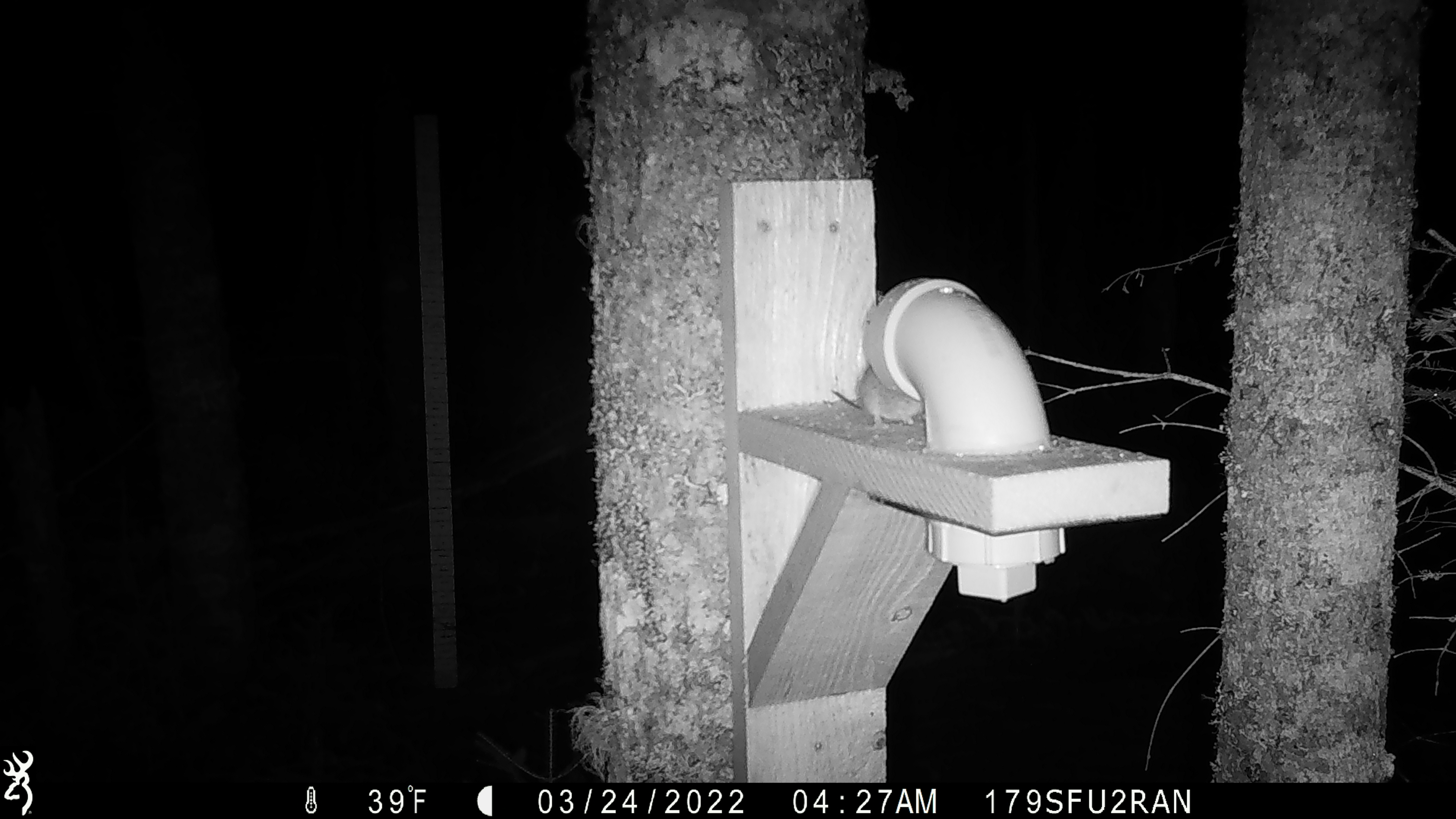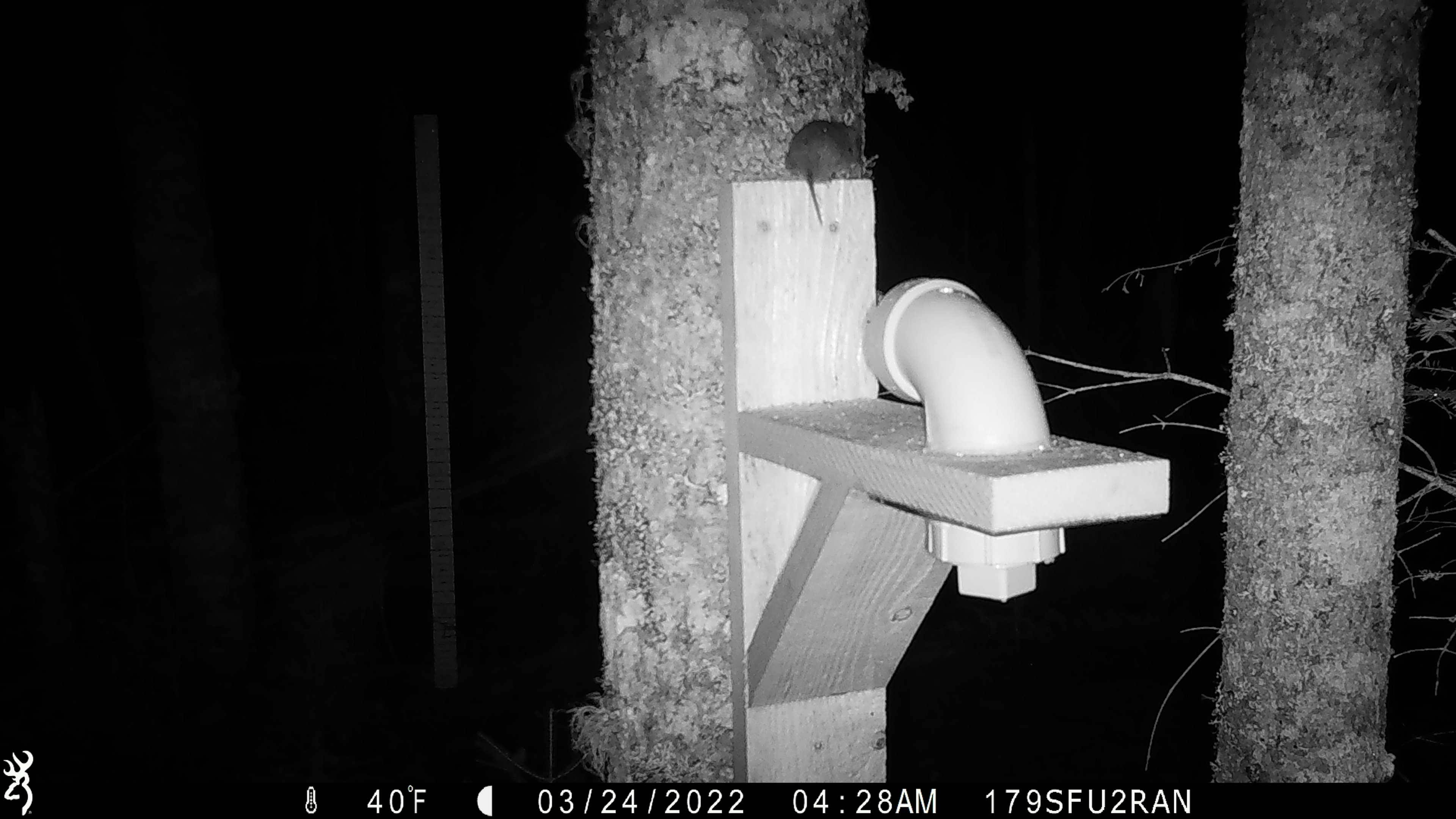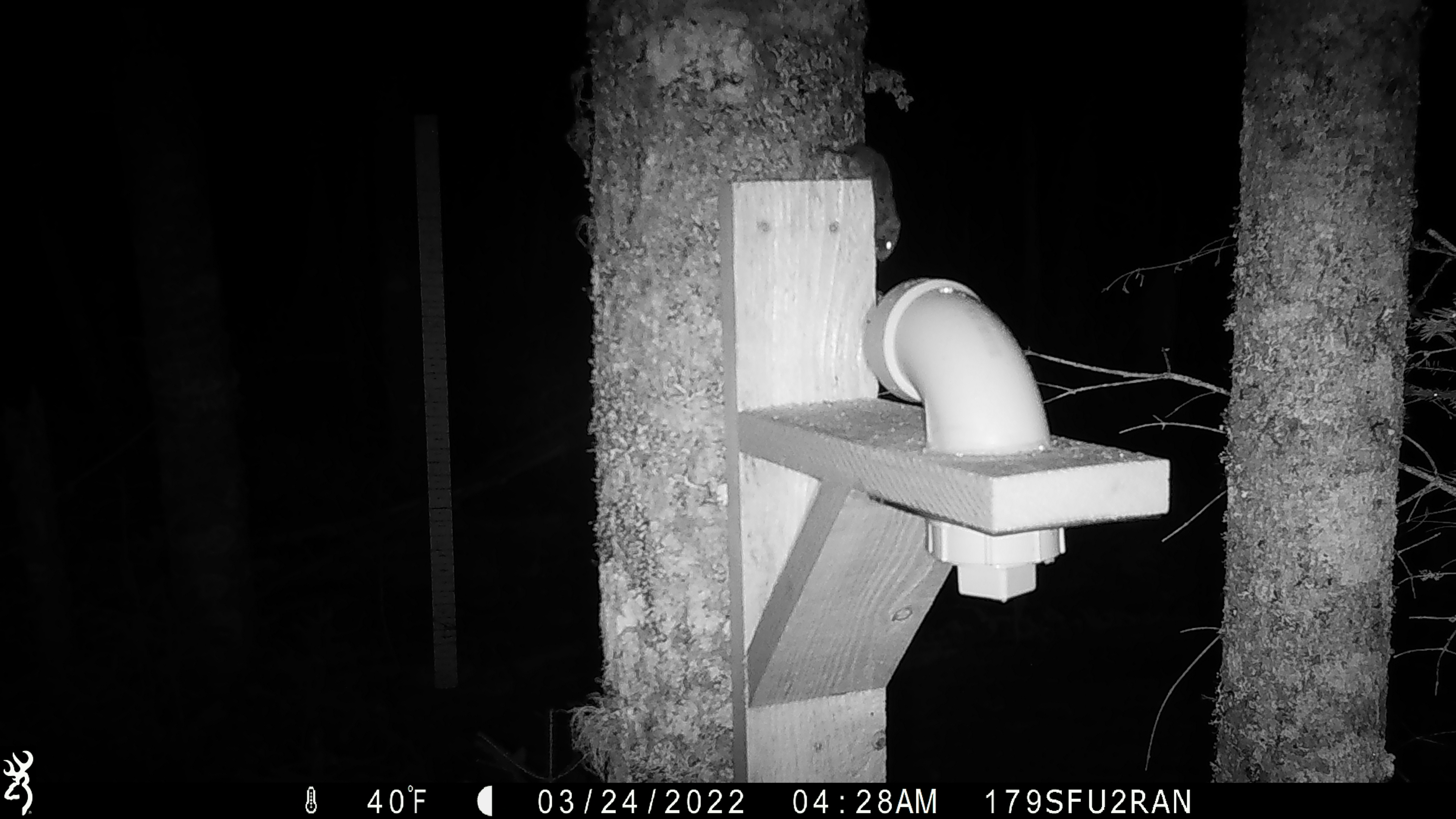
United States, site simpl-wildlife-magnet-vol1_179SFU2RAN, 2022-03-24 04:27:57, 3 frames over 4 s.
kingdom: Animalia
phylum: Chordata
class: Mammalia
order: Rodentia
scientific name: Rodentia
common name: mouse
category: mouse sp.